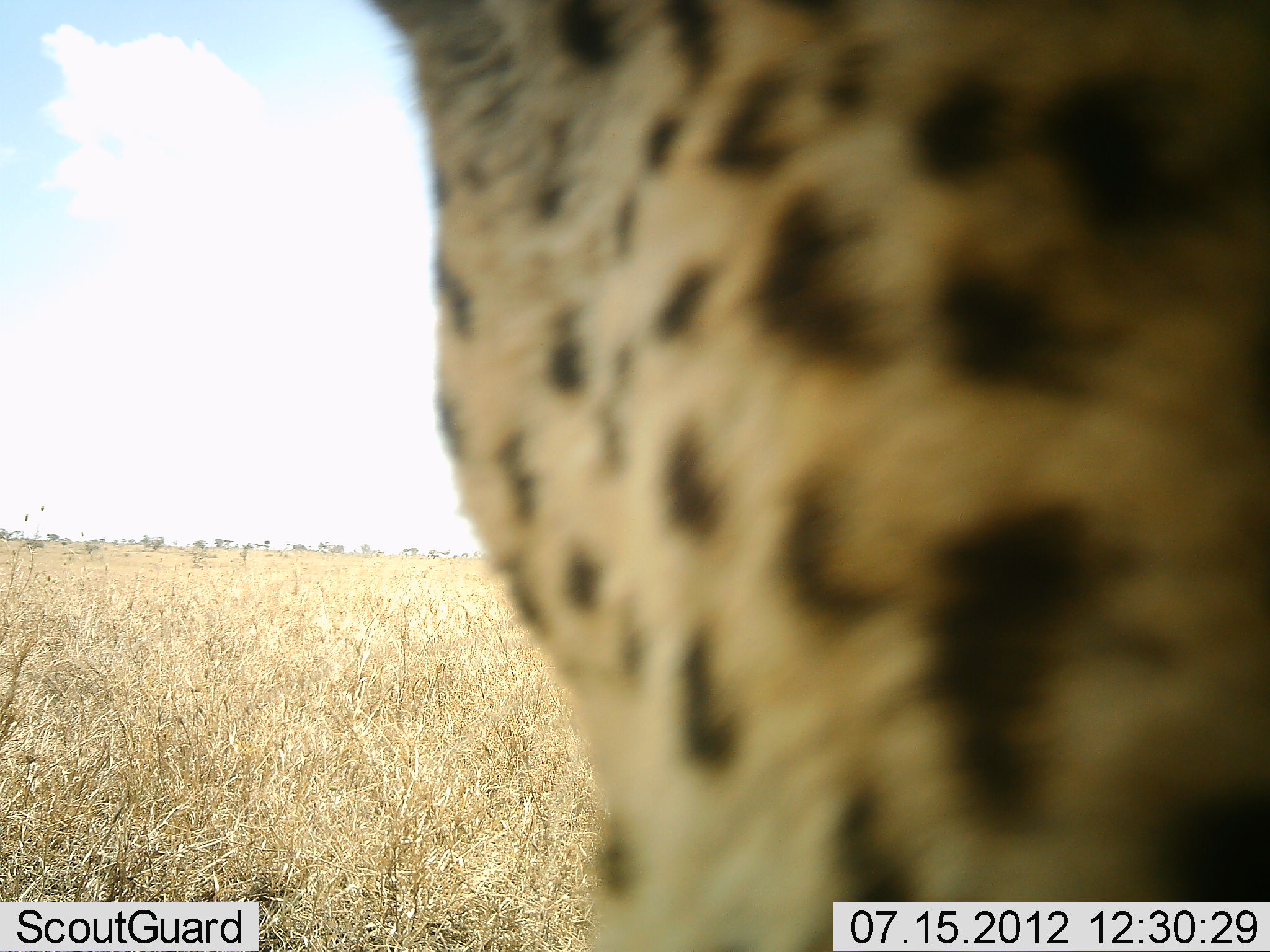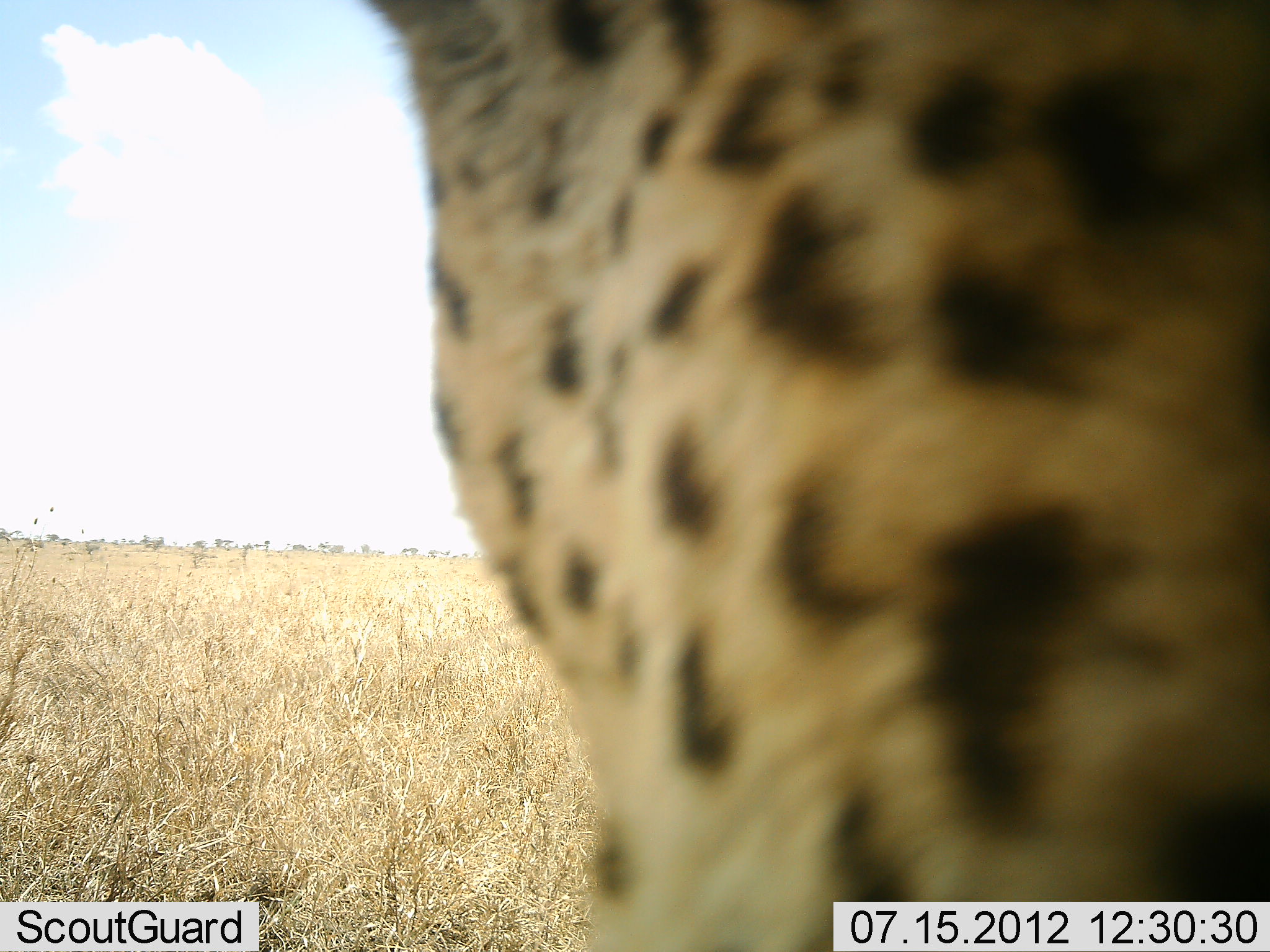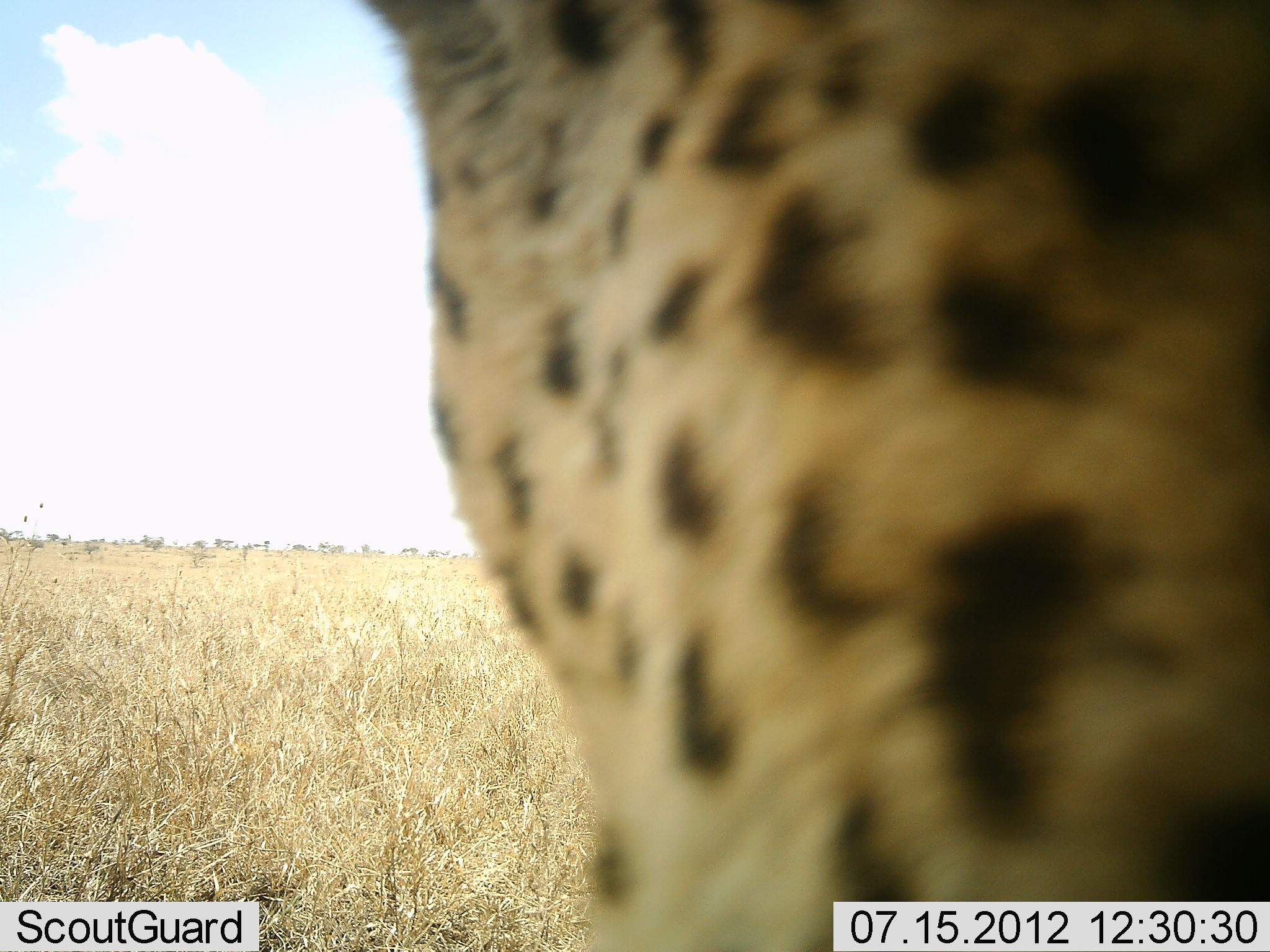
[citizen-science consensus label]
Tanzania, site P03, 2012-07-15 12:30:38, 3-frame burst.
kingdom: Animalia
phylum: Chordata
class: Mammalia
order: Carnivora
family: Felidae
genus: Acinonyx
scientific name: Acinonyx jubatus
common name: cheetah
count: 1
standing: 60%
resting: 40%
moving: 0%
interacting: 0%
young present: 0%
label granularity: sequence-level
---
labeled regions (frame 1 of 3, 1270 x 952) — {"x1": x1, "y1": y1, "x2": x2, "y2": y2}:
animal: {"x1": 369, "y1": 1, "x2": 1269, "y2": 952}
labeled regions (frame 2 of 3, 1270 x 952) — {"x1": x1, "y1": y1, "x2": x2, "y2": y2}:
animal: {"x1": 354, "y1": 0, "x2": 1267, "y2": 952}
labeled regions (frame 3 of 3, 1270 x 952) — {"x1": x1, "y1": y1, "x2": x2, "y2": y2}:
animal: {"x1": 346, "y1": 3, "x2": 1269, "y2": 952}